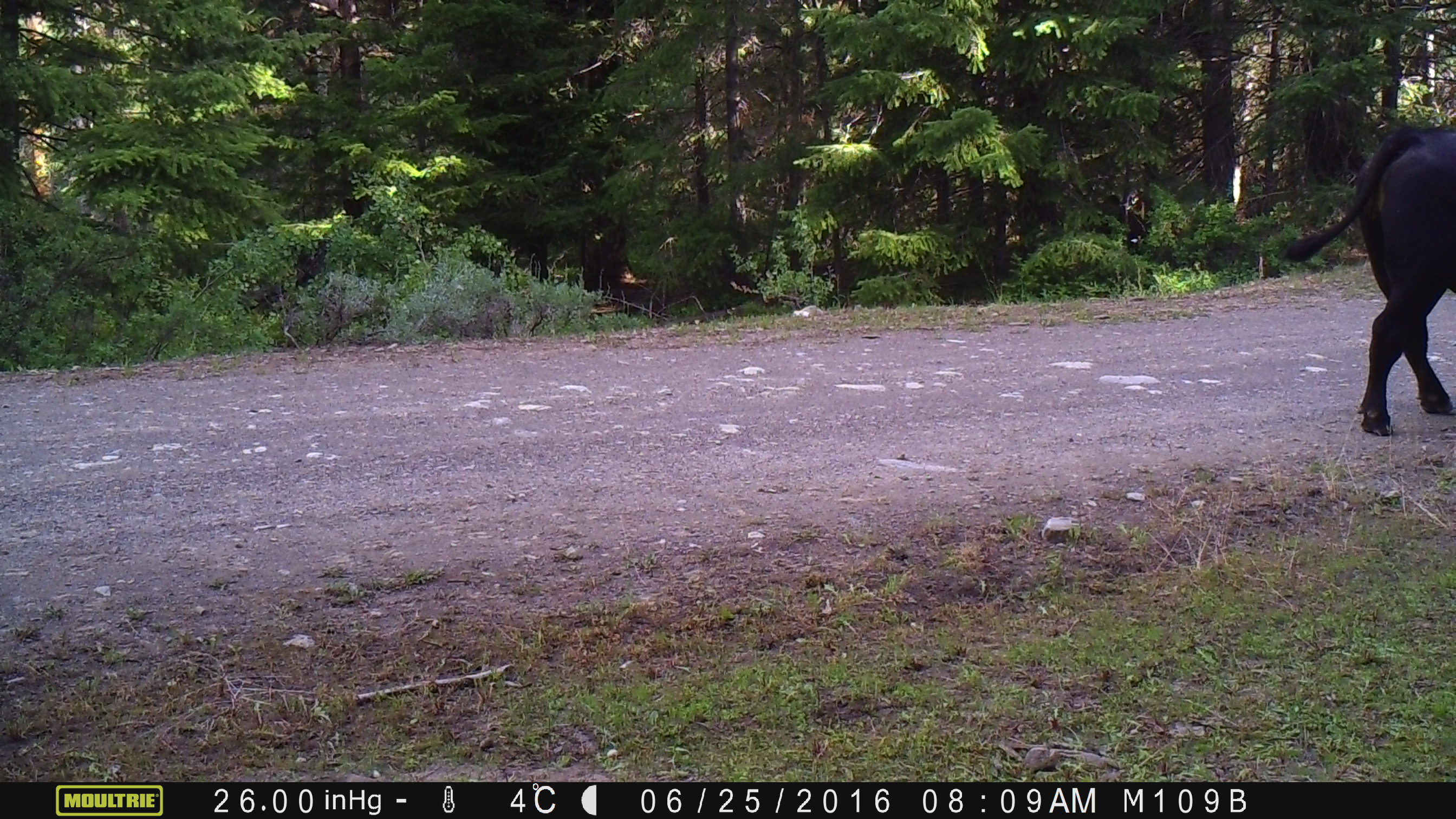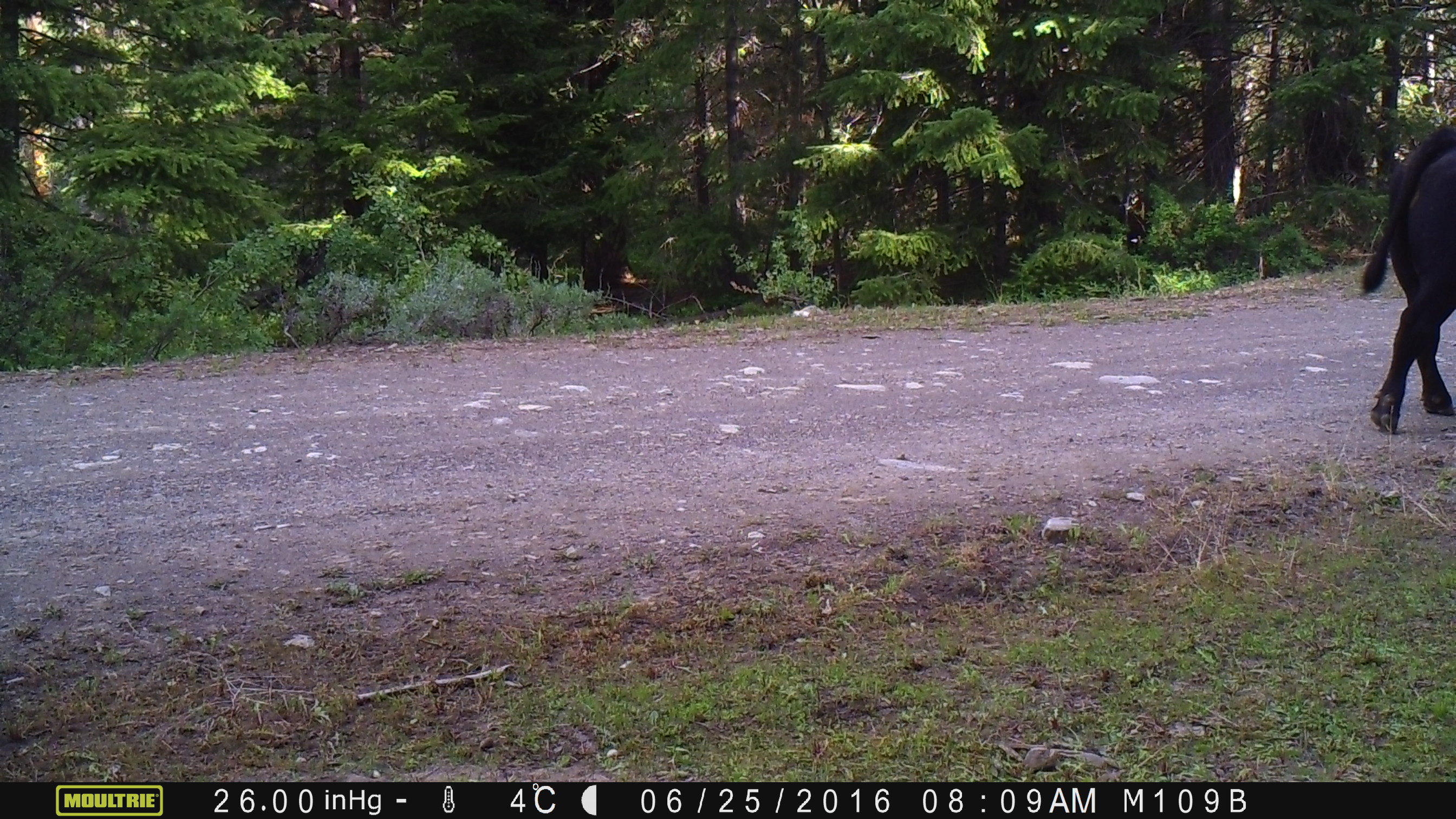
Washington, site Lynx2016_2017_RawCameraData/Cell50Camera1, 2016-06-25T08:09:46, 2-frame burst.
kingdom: Animalia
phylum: Chordata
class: Mammalia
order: Artiodactyla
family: Bovidae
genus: Bos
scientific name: Bos taurus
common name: domestic cattle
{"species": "domestic cattle (Bos taurus)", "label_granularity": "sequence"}